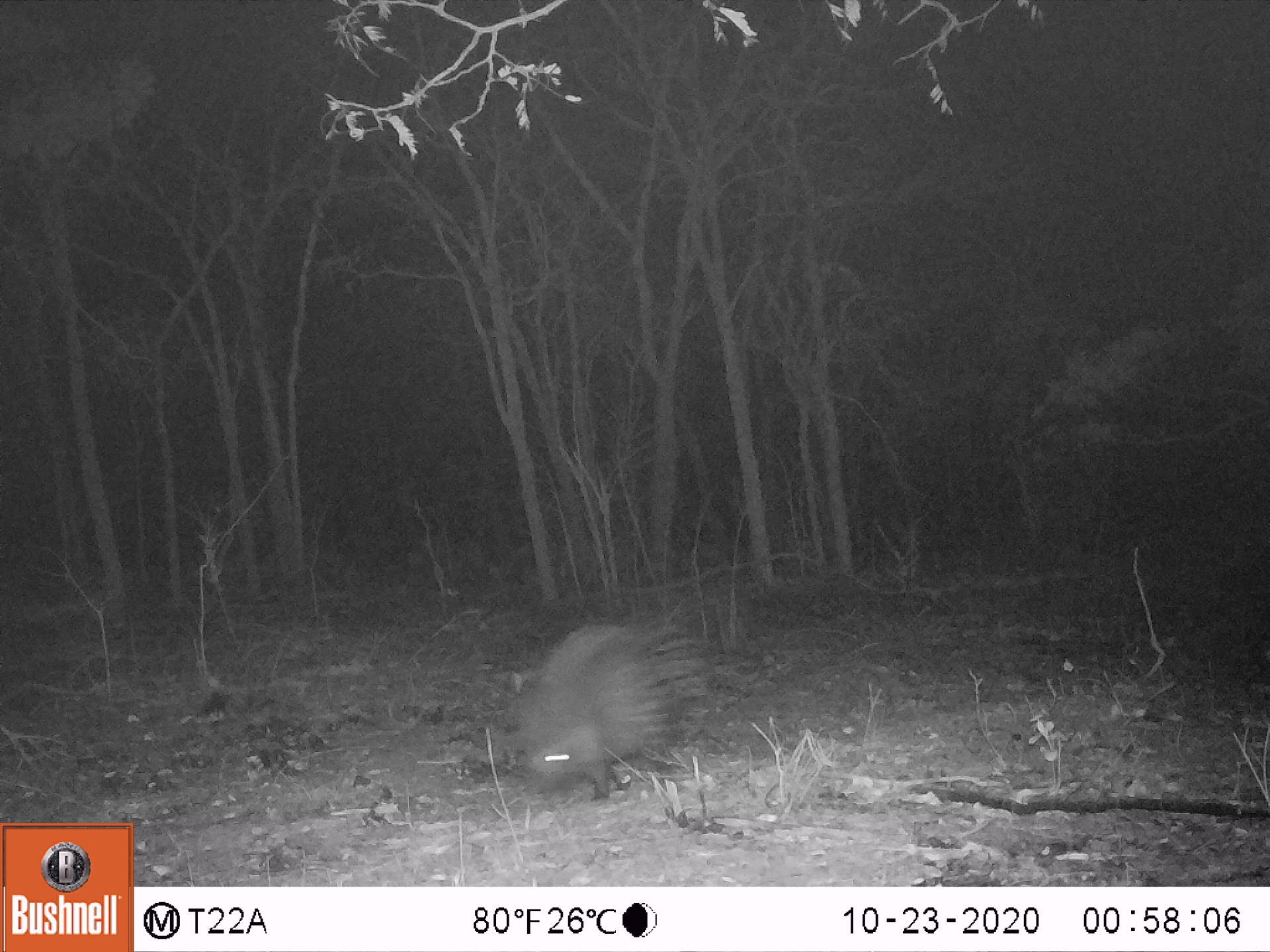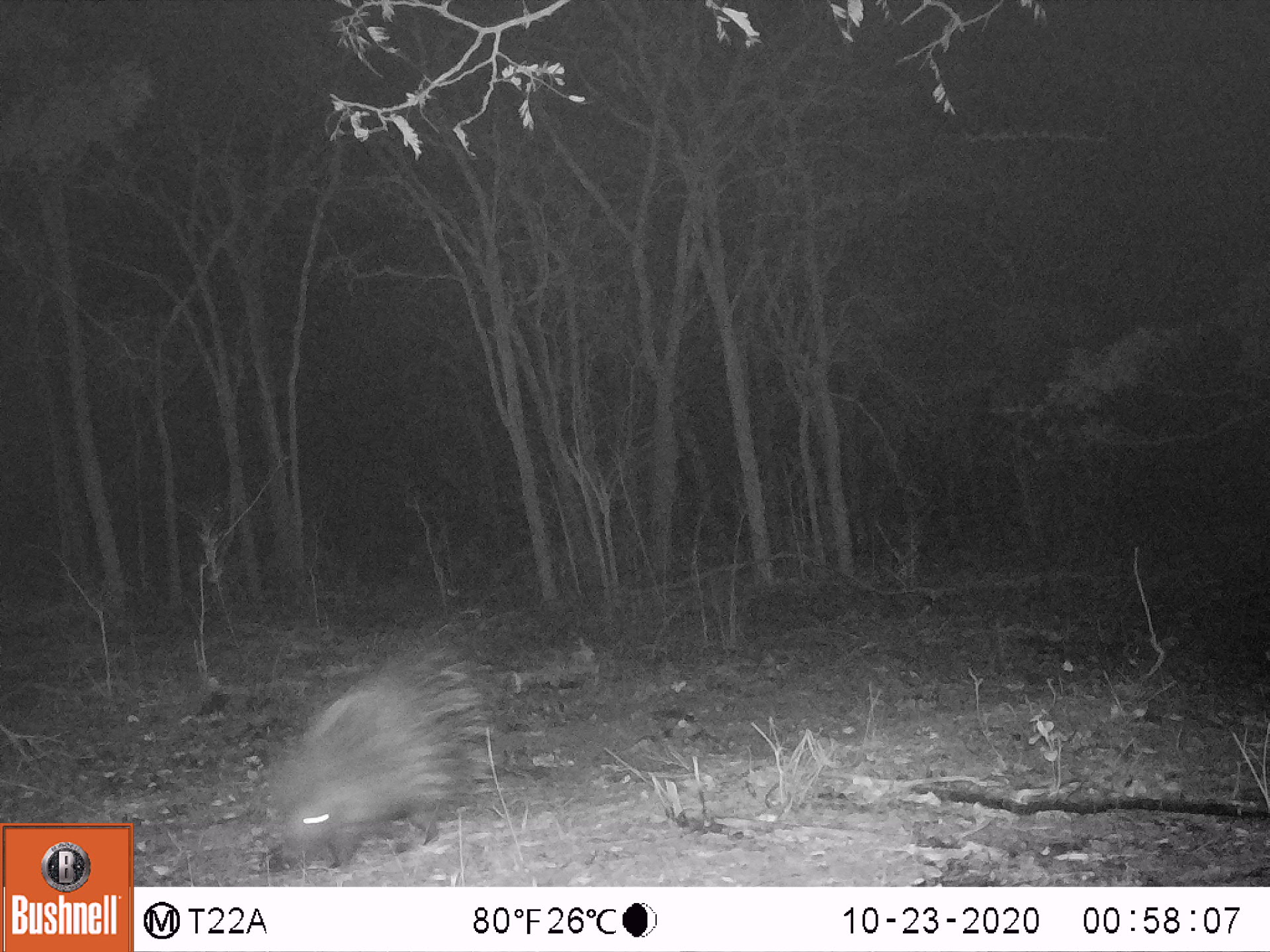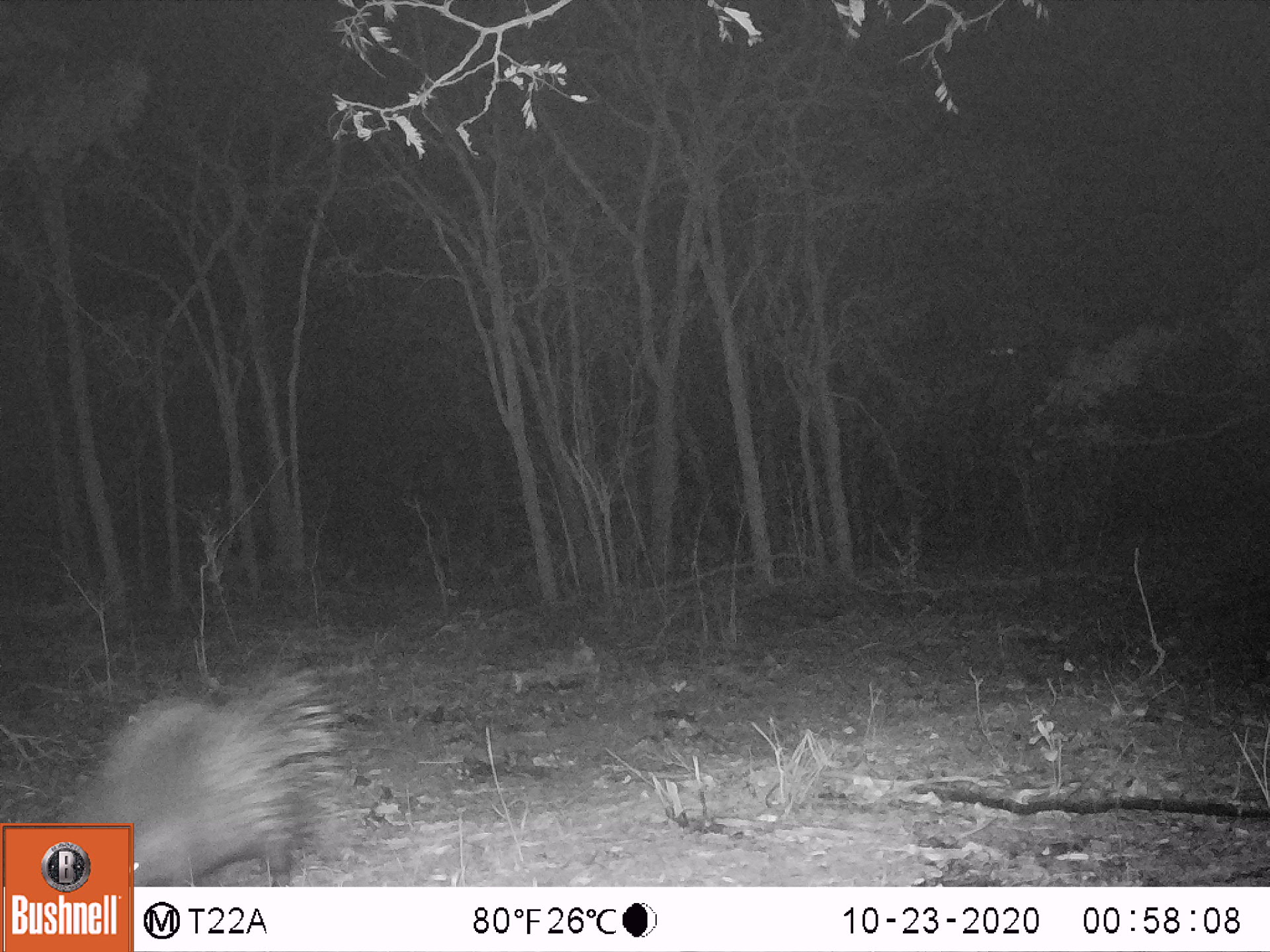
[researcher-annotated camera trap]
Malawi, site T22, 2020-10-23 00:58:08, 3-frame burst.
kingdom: Animalia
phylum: Chordata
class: Mammalia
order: Rodentia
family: Hystricidae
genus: Hystrix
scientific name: Hystrix africaeaustralis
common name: cape porcupine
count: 1